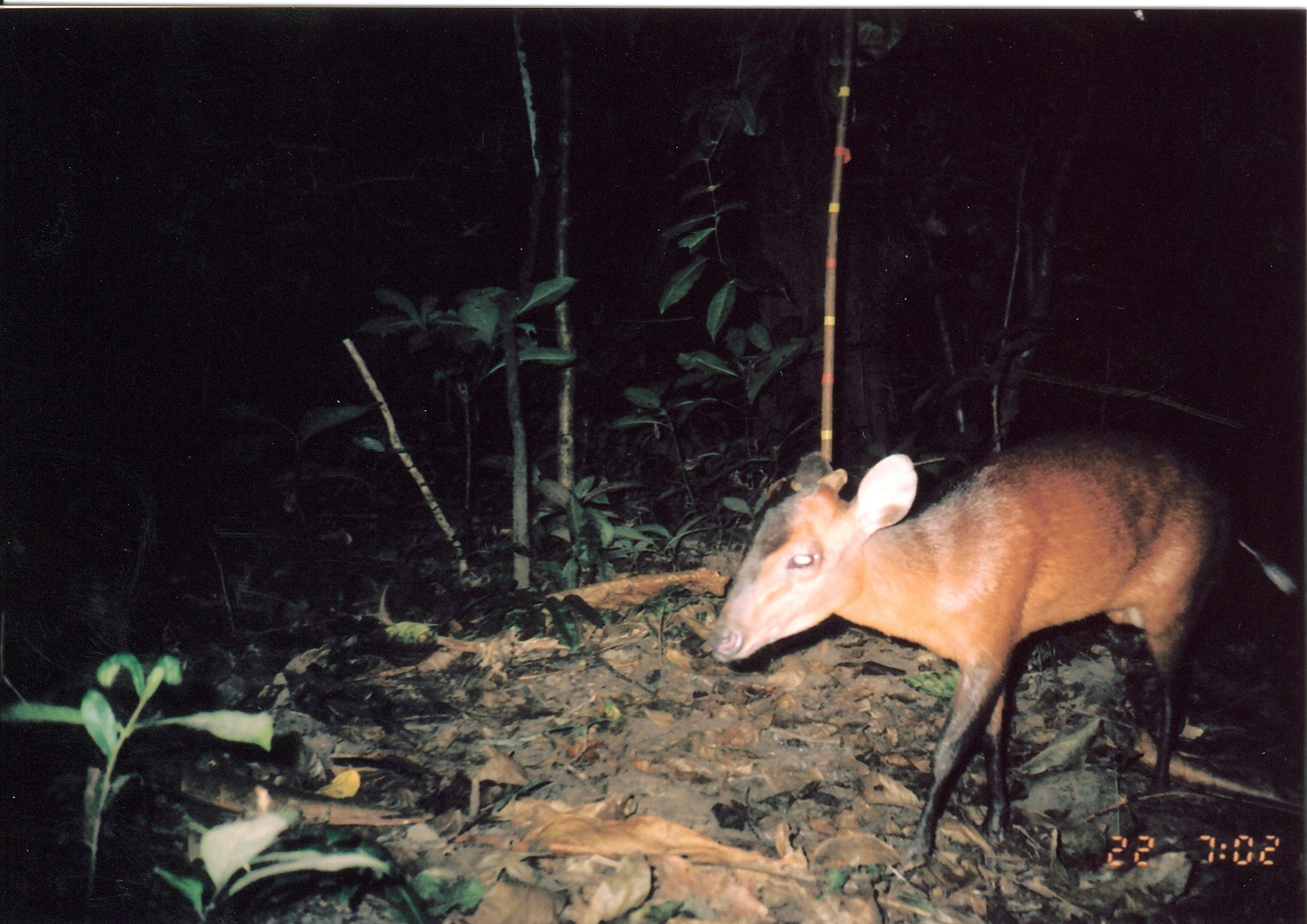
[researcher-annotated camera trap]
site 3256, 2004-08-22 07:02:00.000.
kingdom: Animalia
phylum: Chordata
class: Mammalia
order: Artiodactyla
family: Bovidae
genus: Cephalophus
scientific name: Cephalophus harveyi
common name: harvey's duiker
Cephalophus harveyi (harvey's duiker), count 1.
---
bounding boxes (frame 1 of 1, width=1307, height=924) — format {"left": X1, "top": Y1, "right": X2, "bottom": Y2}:
cephalophus harveyi: {"left": 701, "top": 420, "right": 1298, "bottom": 874}